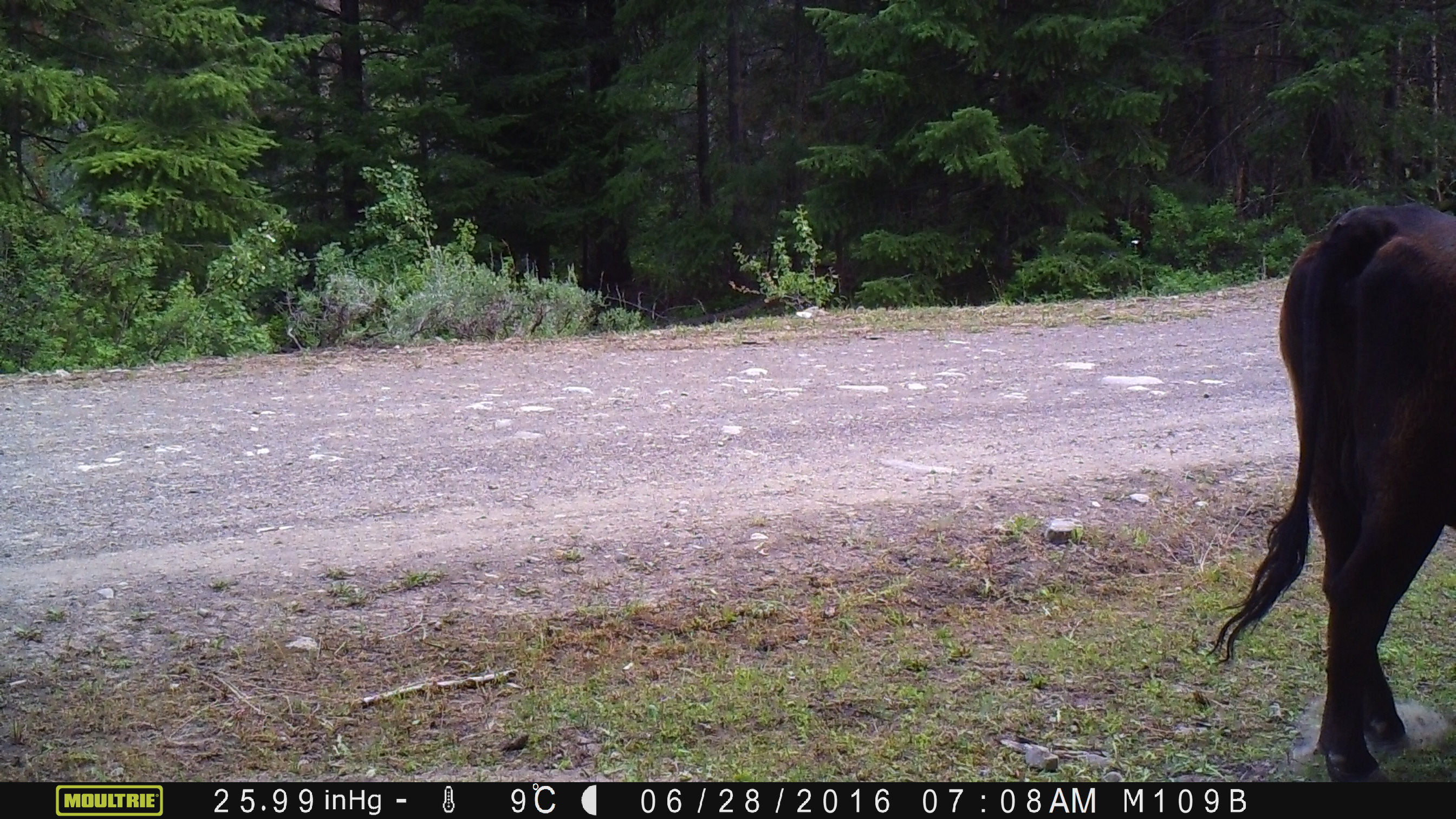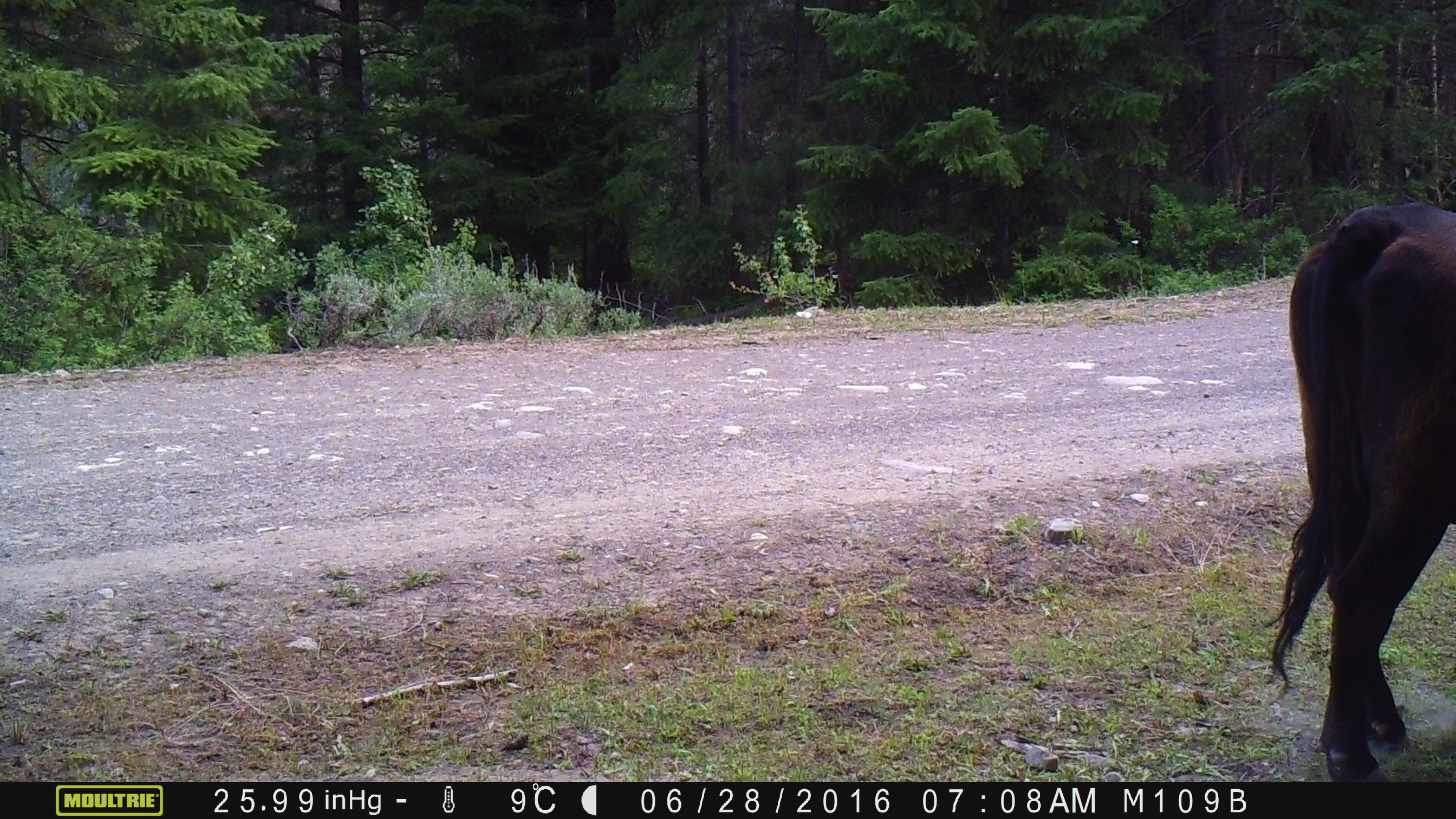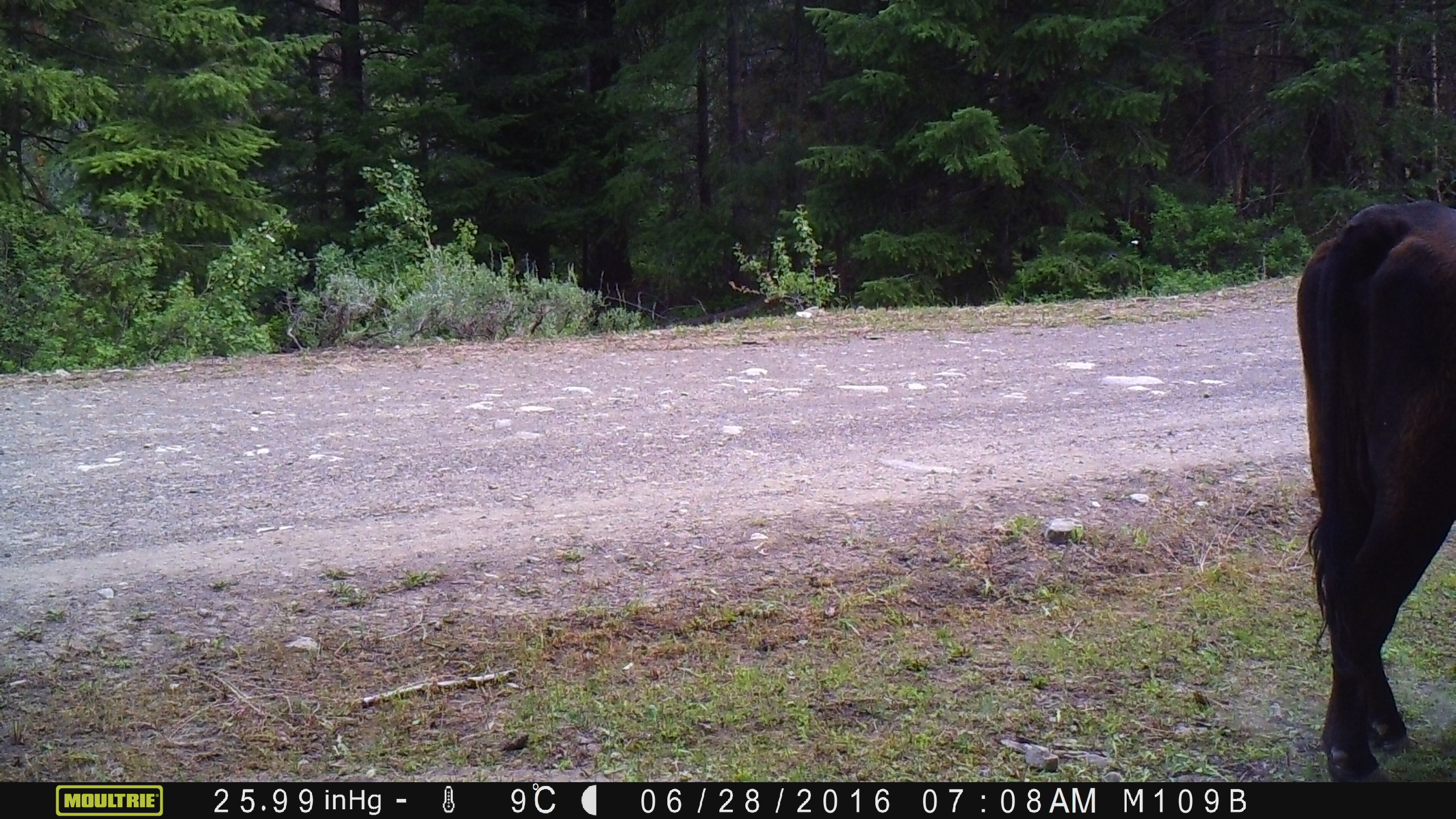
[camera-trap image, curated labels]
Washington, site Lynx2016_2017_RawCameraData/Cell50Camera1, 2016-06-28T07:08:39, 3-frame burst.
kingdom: Animalia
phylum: Chordata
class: Mammalia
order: Artiodactyla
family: Bovidae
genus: Bos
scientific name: Bos taurus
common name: domestic cattle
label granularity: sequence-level